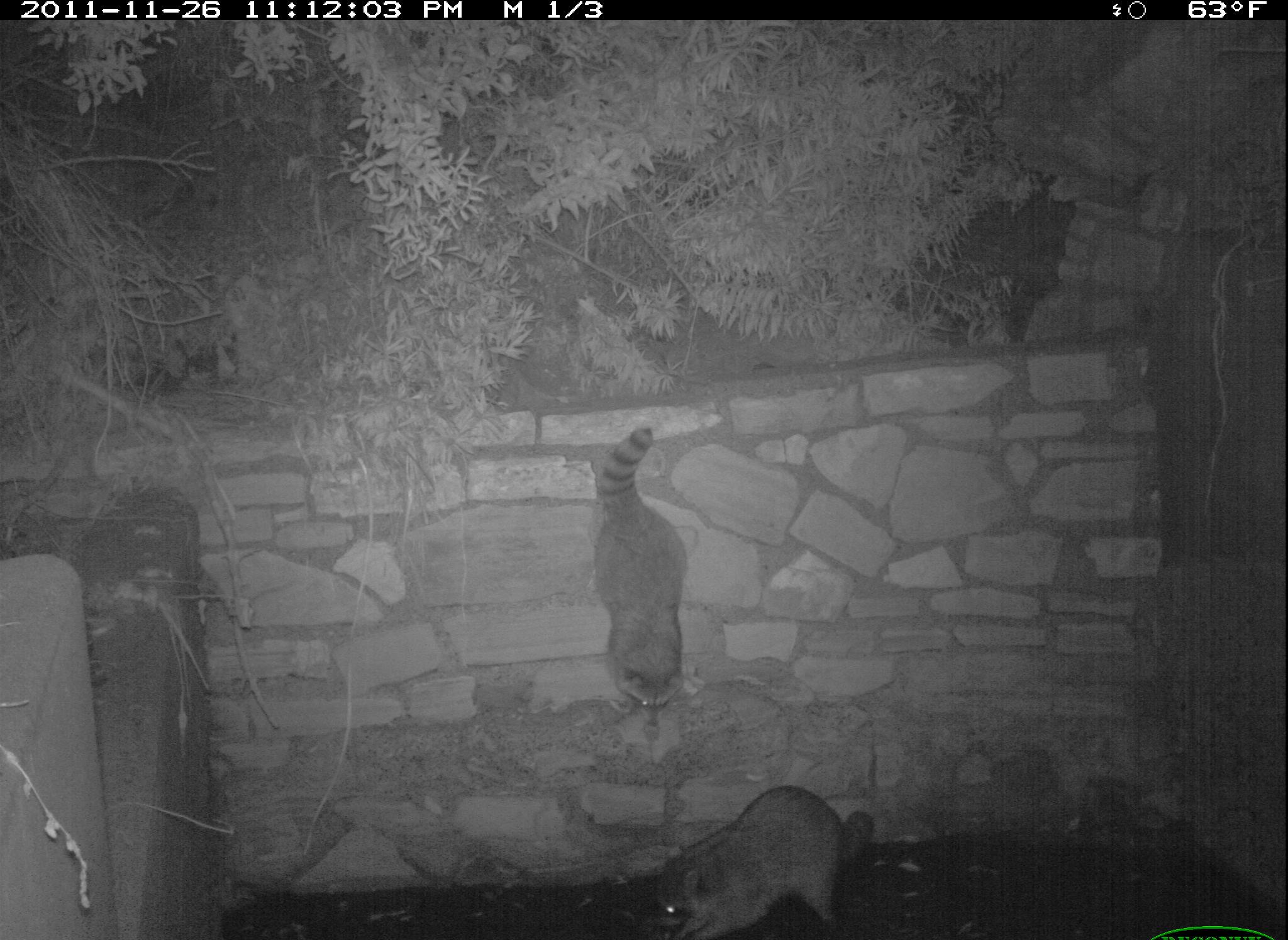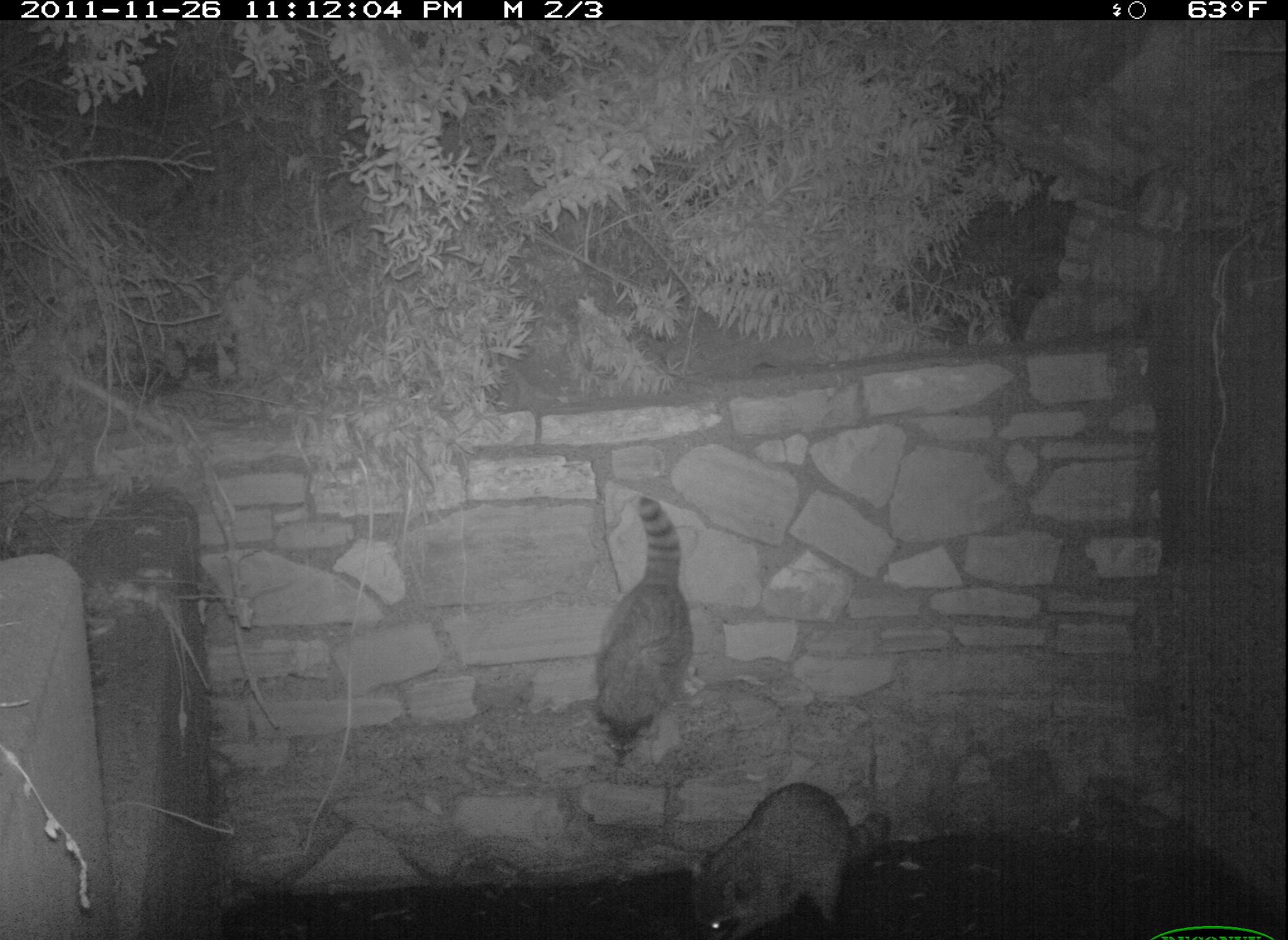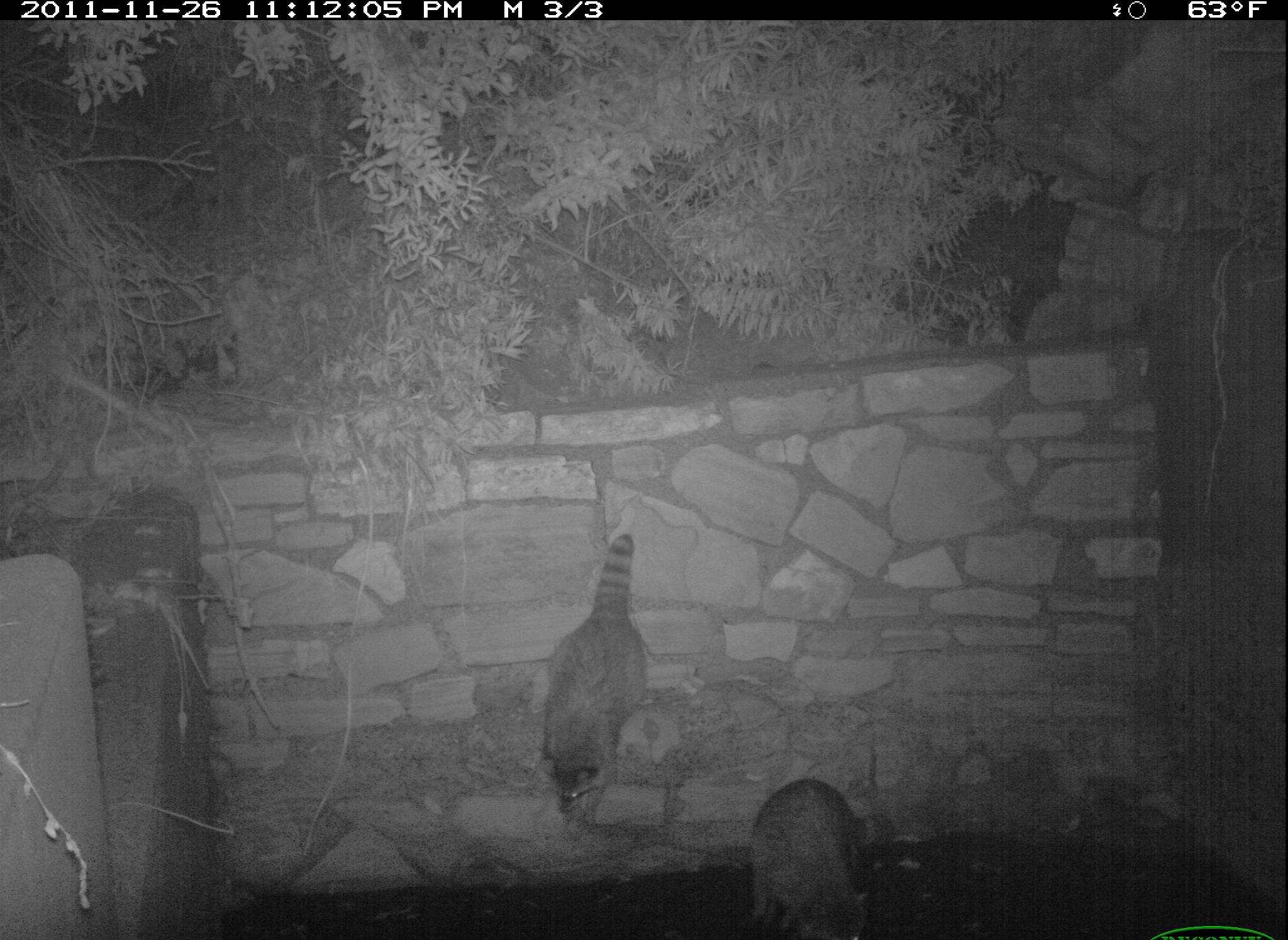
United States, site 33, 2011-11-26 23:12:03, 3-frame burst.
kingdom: Animalia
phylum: Chordata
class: Mammalia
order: Carnivora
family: Procyonidae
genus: Procyon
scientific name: Procyon lotor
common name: raccoon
Raccoon (Procyon lotor).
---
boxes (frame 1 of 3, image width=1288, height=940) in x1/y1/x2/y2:
raccoon: 630/775/897/940; 580/425/710/731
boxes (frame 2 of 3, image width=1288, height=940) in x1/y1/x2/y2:
raccoon: 687/776/897/940; 583/486/704/768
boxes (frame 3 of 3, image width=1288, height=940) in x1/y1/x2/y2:
raccoon: 526/525/673/838; 736/760/897/940